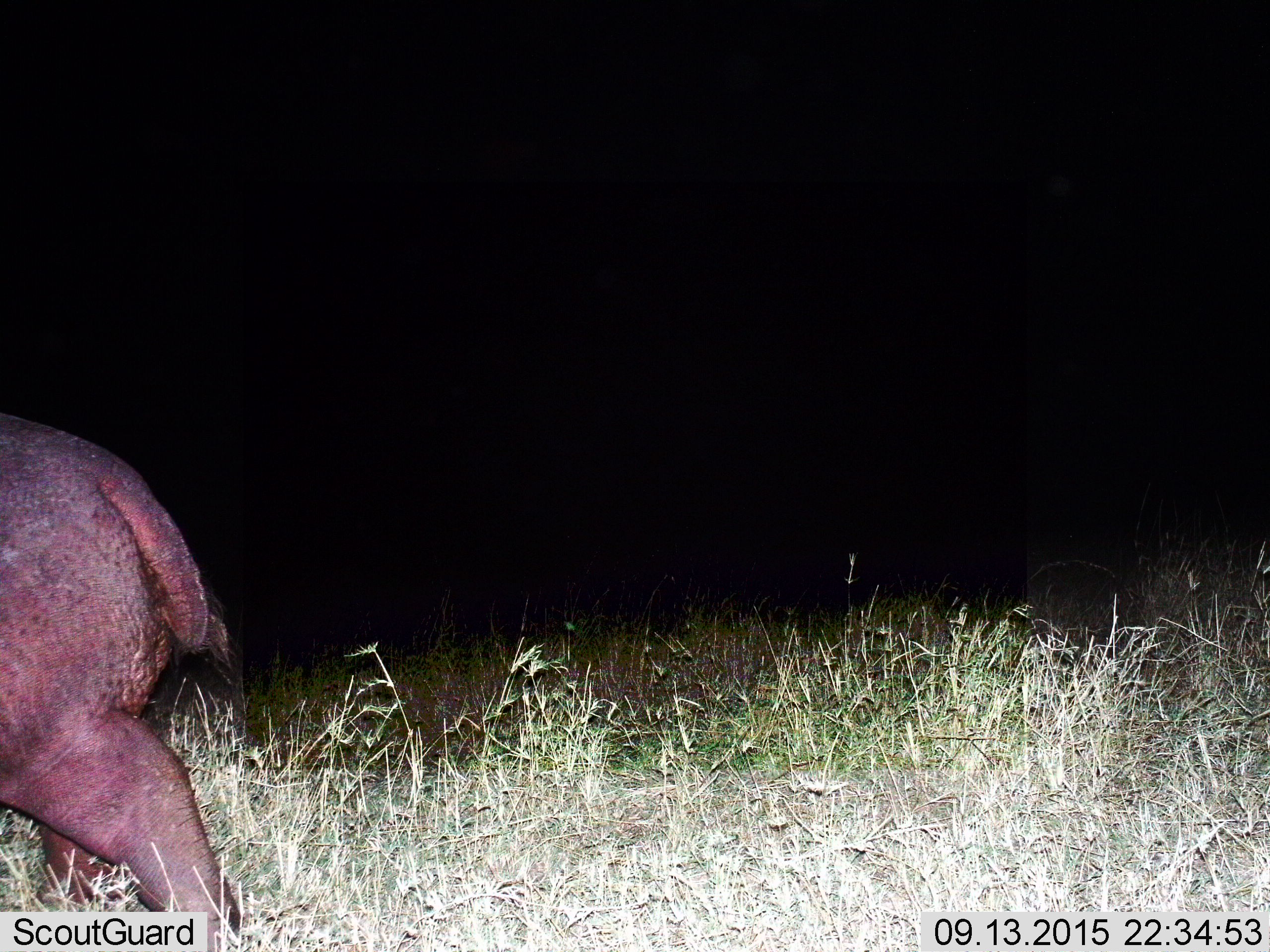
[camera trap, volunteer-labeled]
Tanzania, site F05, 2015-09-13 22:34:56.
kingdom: Animalia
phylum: Chordata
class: Mammalia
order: Artiodactyla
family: Hippopotamidae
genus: Hippopotamus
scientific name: Hippopotamus amphibius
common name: hippopotamus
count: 1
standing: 7%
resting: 0%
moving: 93%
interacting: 0%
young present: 7%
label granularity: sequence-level